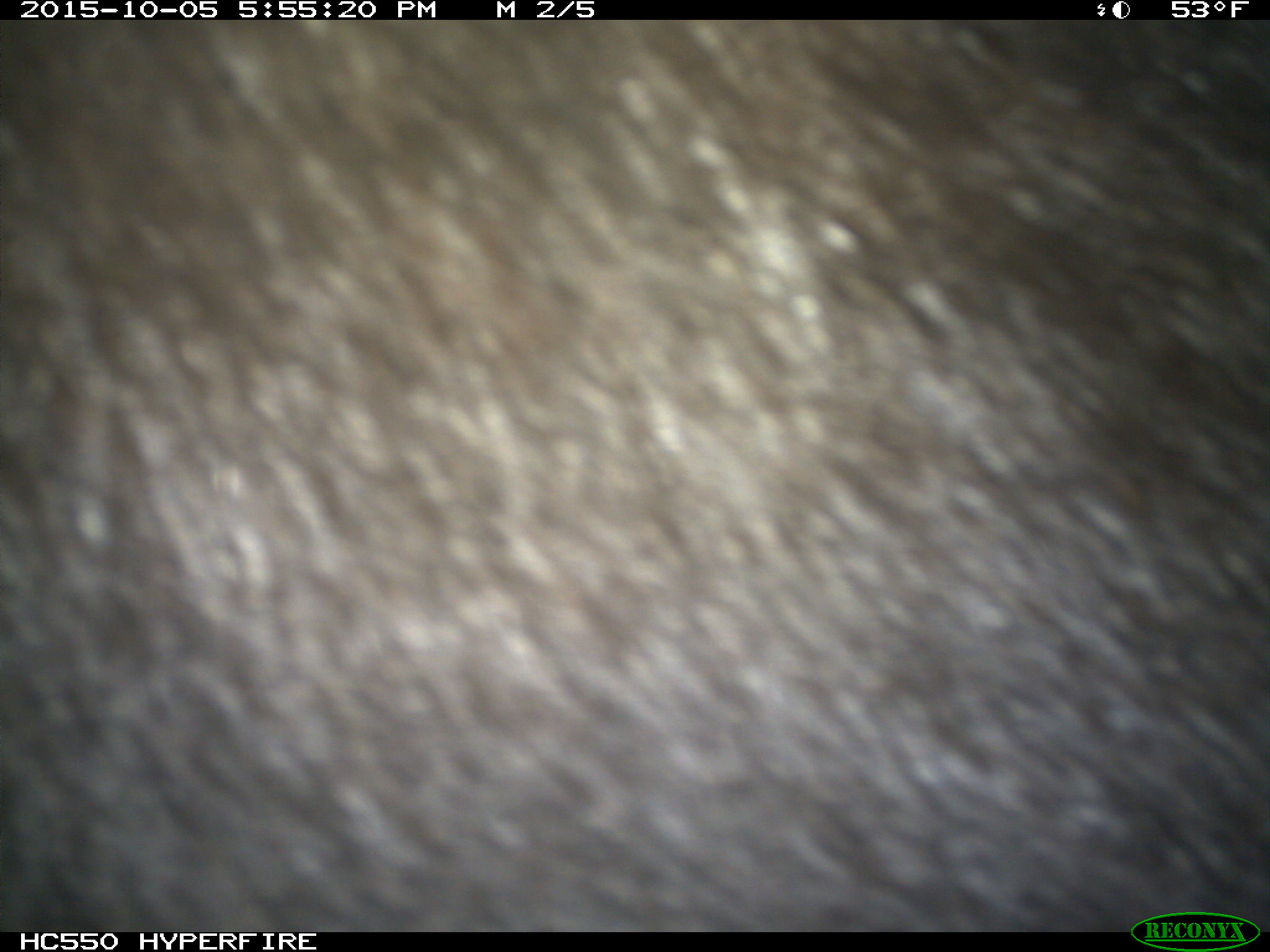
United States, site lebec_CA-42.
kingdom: Animalia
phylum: Chordata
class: Mammalia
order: Carnivora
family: Ursidae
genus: Ursus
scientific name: Ursus americanus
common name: american black bear